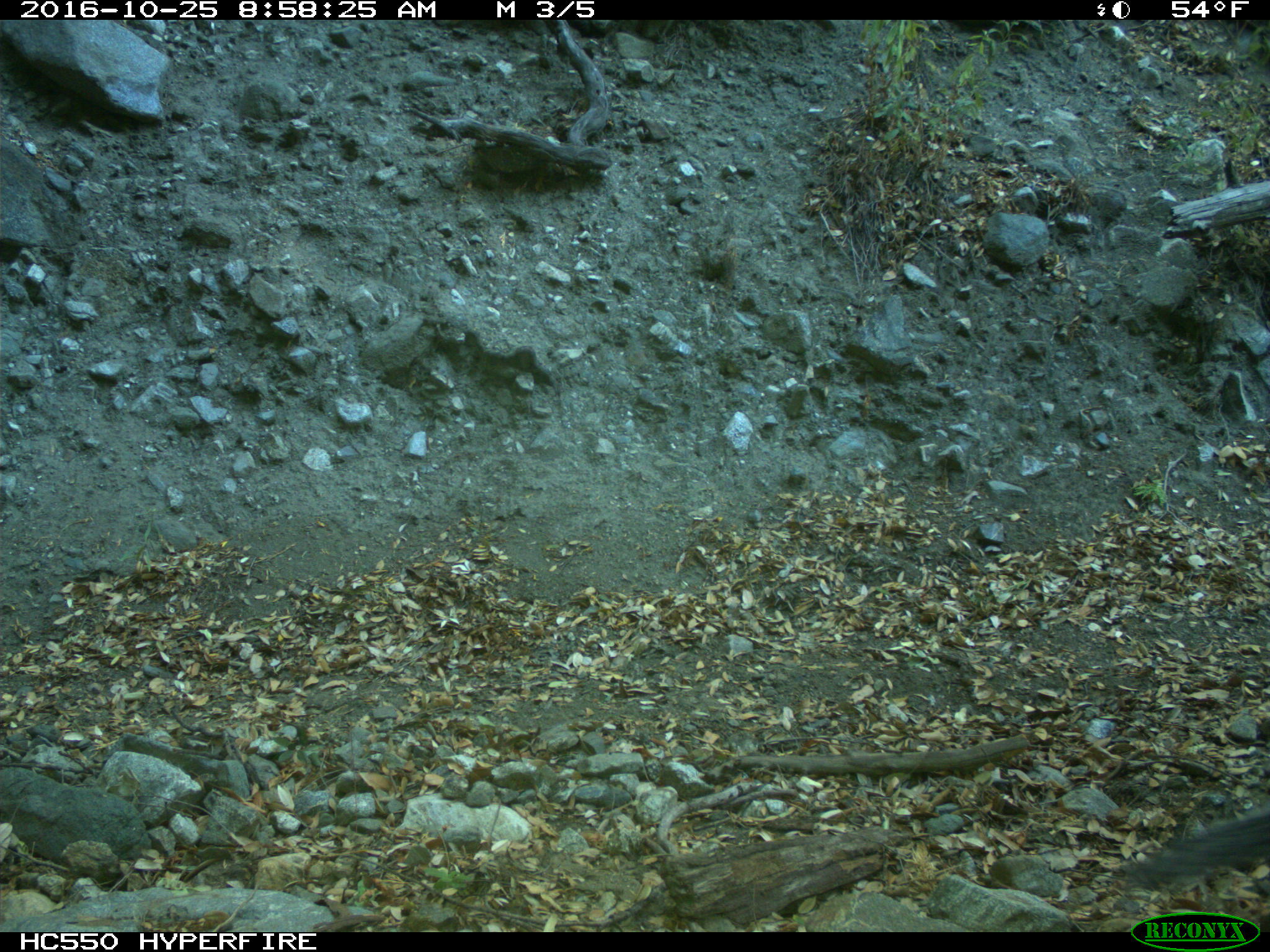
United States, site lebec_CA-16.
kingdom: Animalia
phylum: Chordata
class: Mammalia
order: Rodentia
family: Sciuridae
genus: Sciurus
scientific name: Sciurus carolinensis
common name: eastern gray squirrel